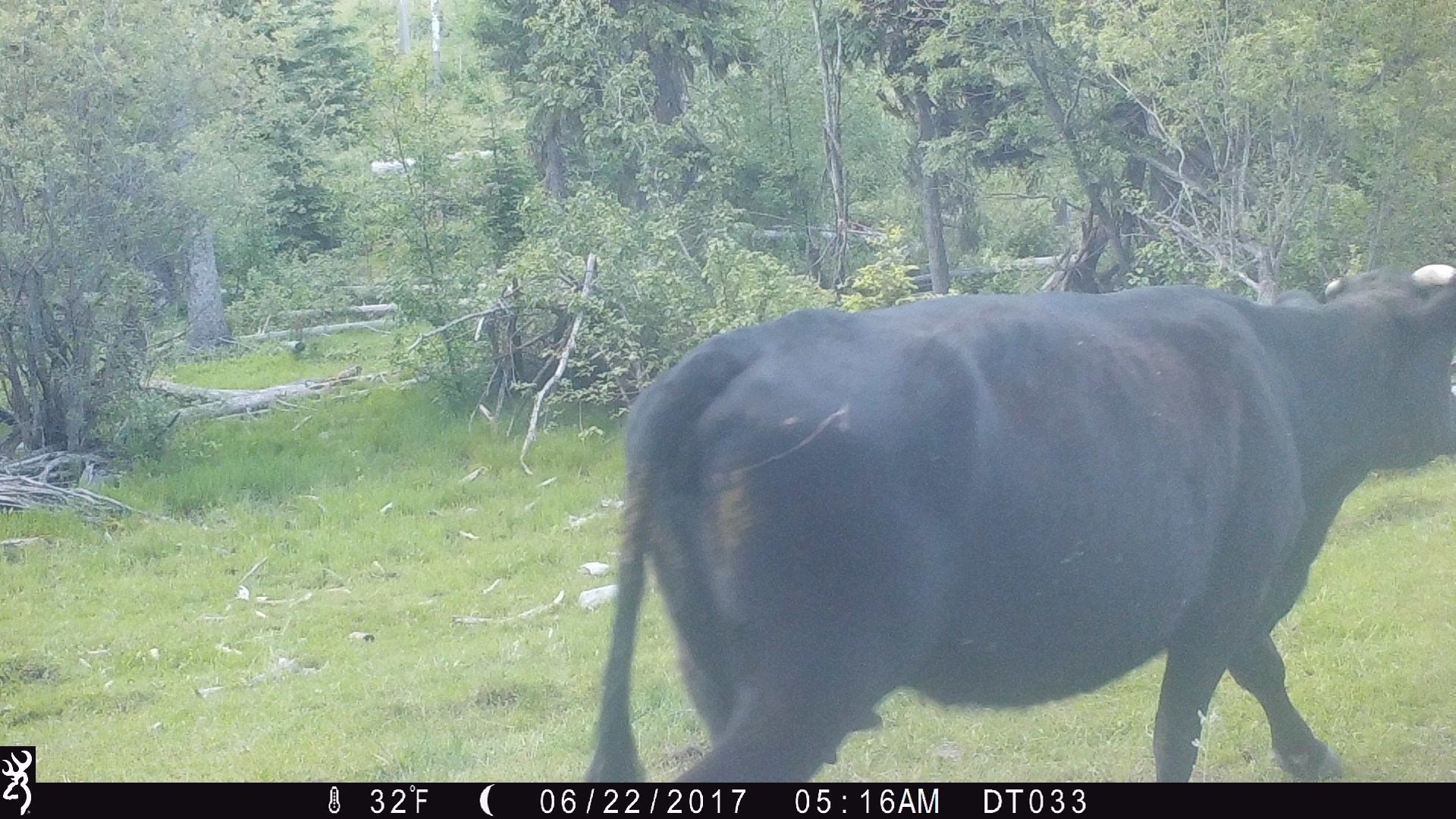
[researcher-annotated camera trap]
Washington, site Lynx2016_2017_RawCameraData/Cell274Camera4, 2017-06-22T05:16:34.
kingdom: Animalia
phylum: Chordata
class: Mammalia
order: Artiodactyla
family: Bovidae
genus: Bos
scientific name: Bos taurus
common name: domestic cattle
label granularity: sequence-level